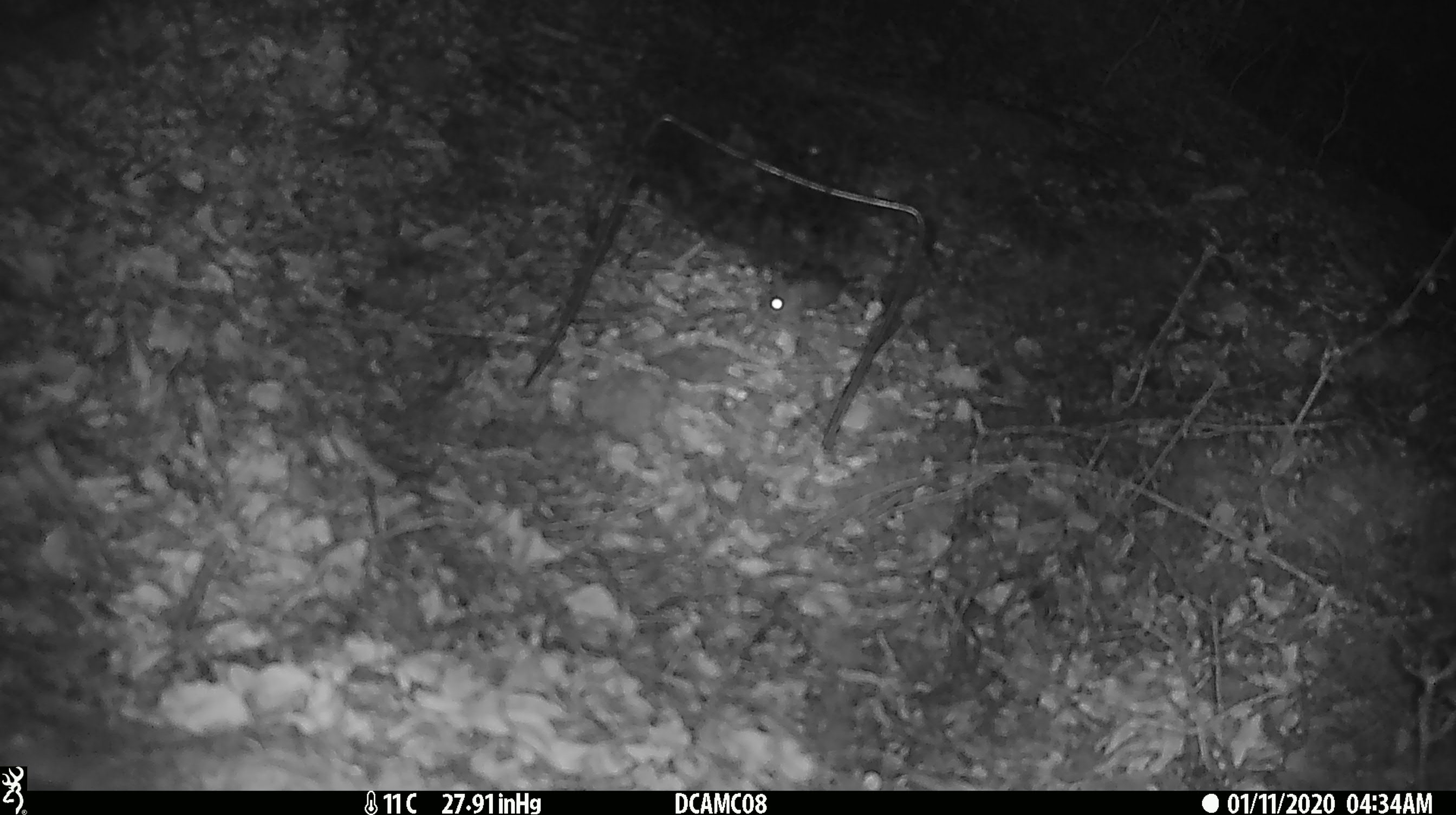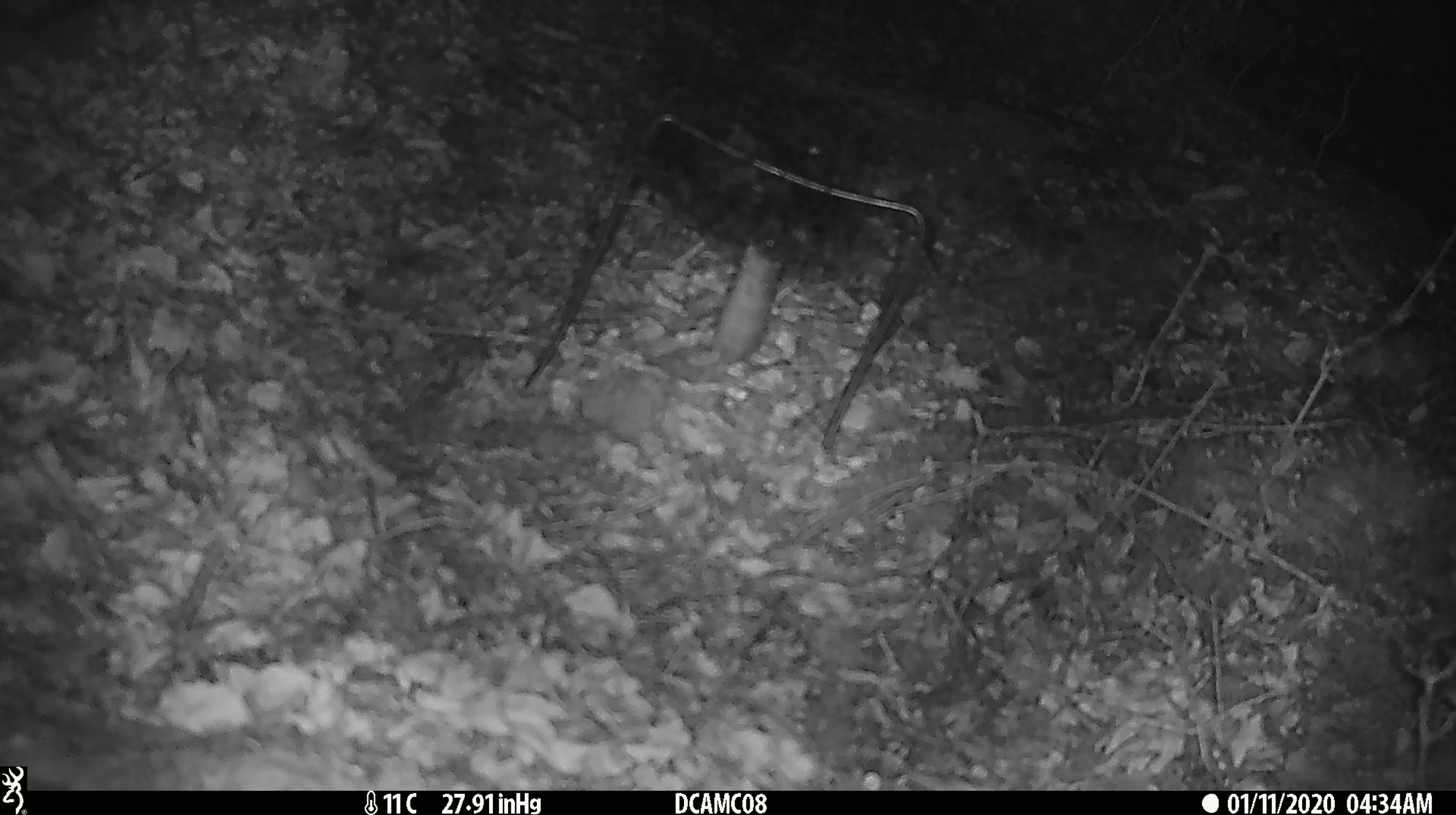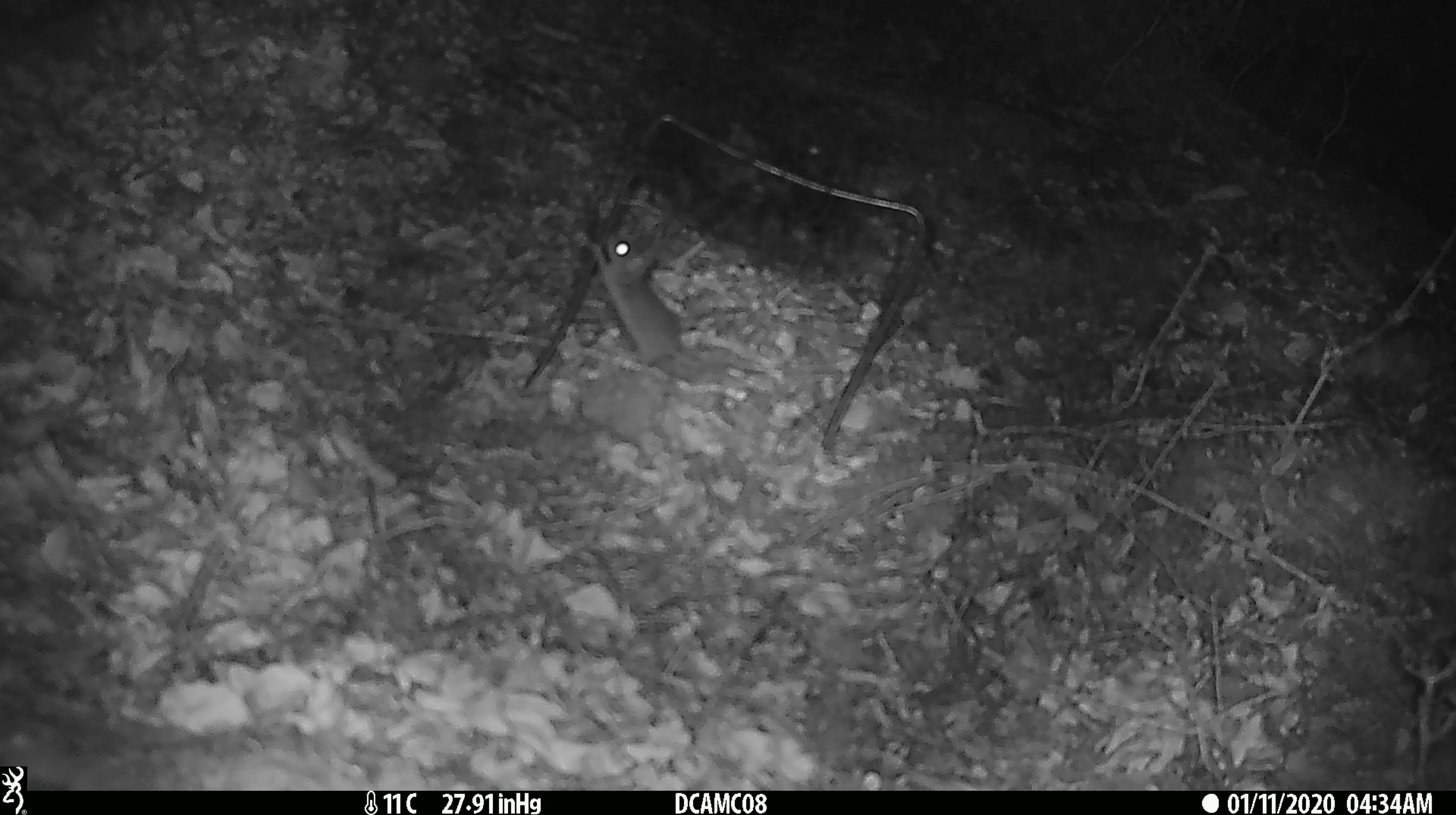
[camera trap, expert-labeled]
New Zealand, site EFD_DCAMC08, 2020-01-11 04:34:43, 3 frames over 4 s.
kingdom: Animalia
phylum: Chordata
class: Mammalia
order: Rodentia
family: Muridae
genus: Mus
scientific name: Mus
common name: mouse